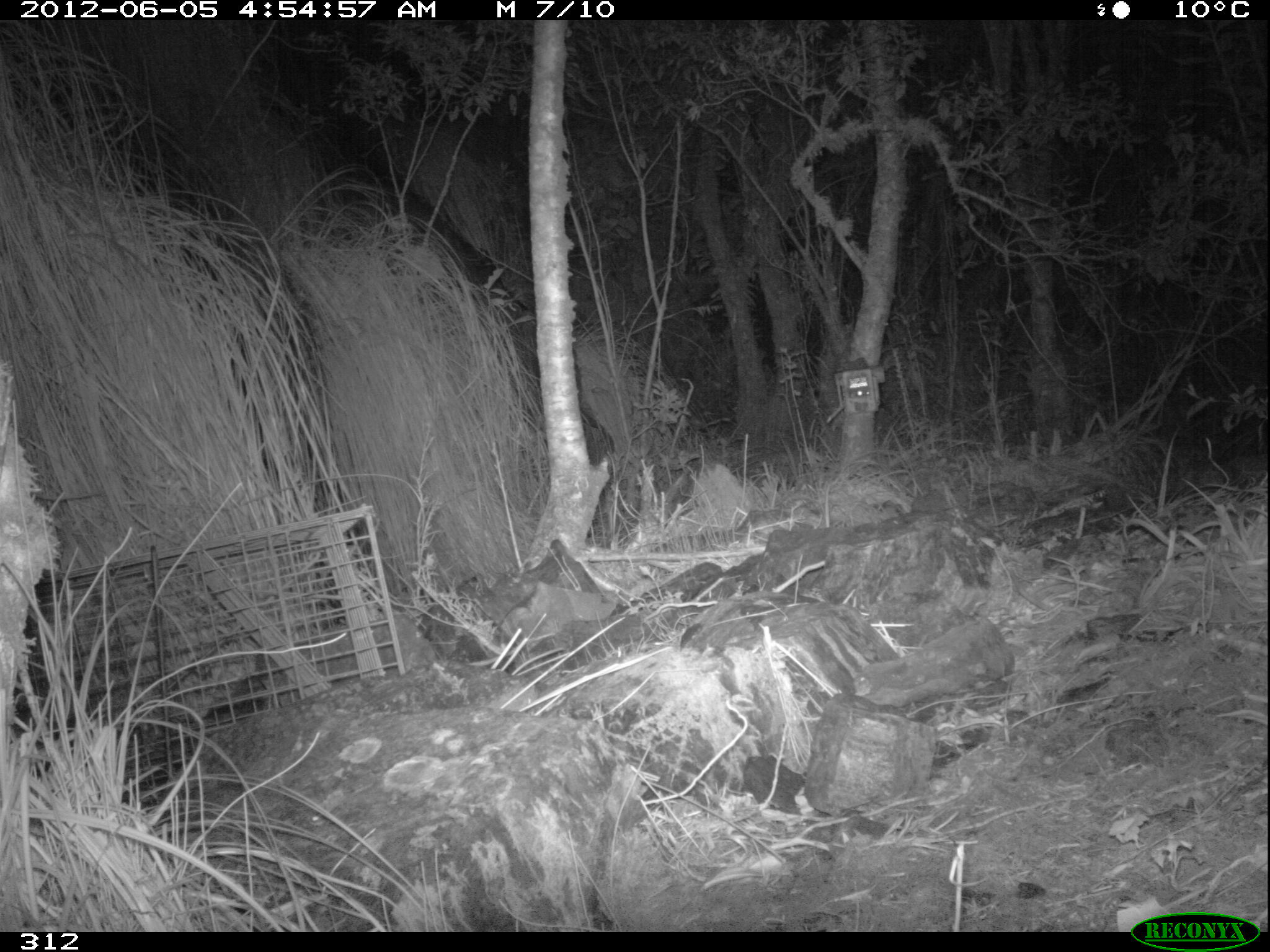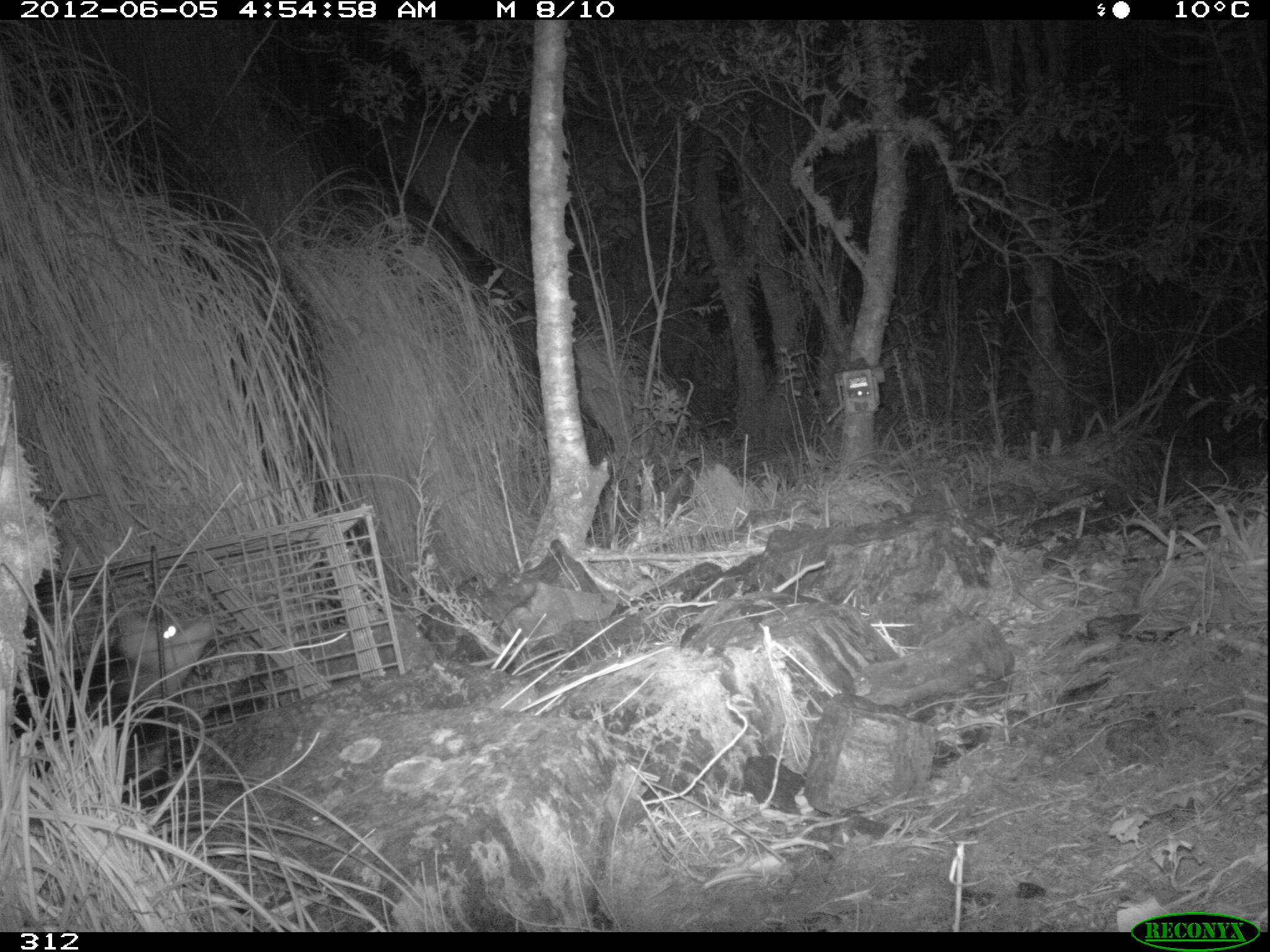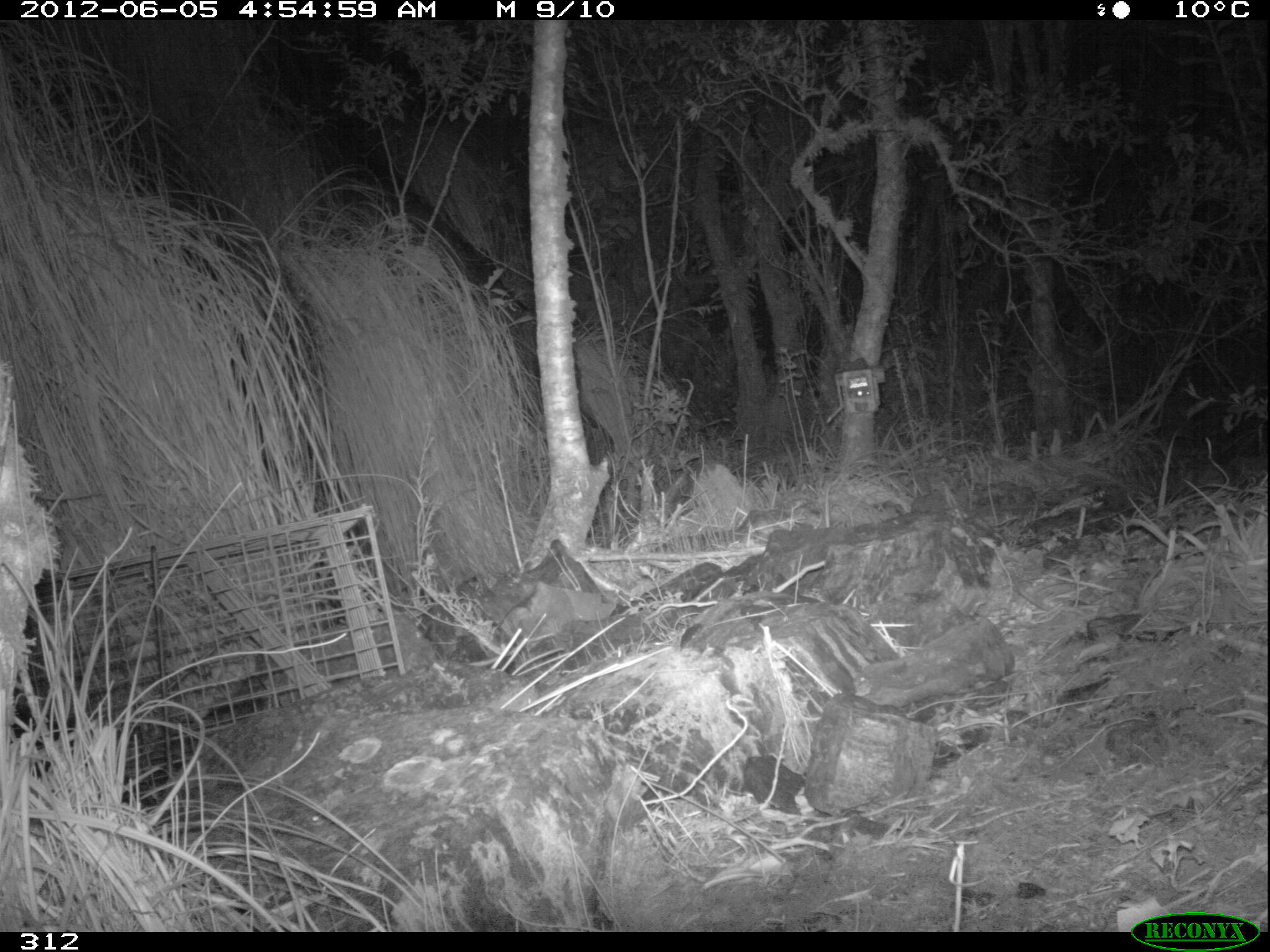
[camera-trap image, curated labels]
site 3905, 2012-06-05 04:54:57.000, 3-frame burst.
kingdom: Animalia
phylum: Chordata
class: Mammalia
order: Didelphimorphia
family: Didelphidae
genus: Didelphis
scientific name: Didelphis pernigra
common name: andean white-eared opossum